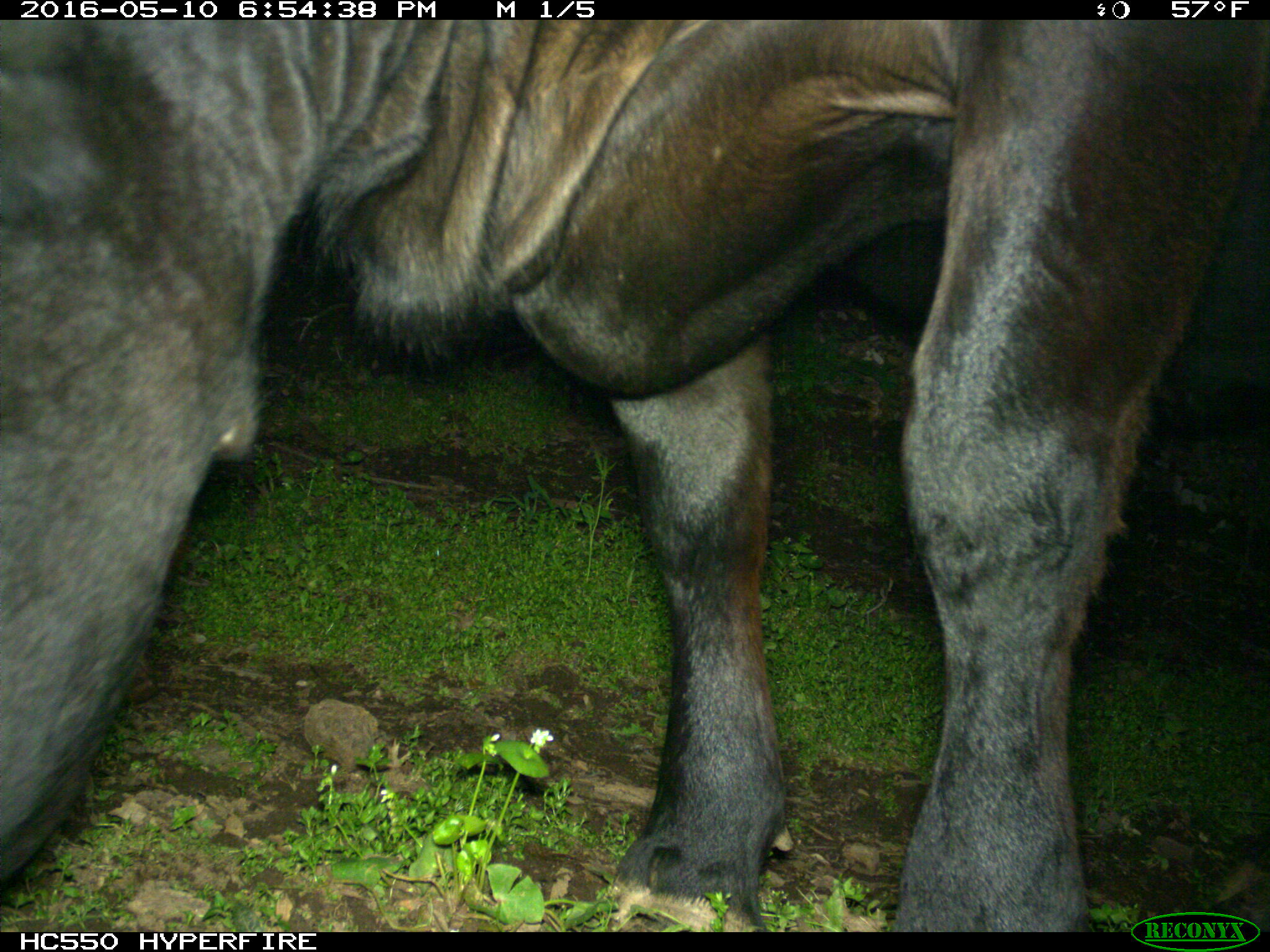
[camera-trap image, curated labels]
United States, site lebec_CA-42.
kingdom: Animalia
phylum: Chordata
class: Mammalia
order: Artiodactyla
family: Bovidae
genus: Bos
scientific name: Bos taurus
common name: domestic cow